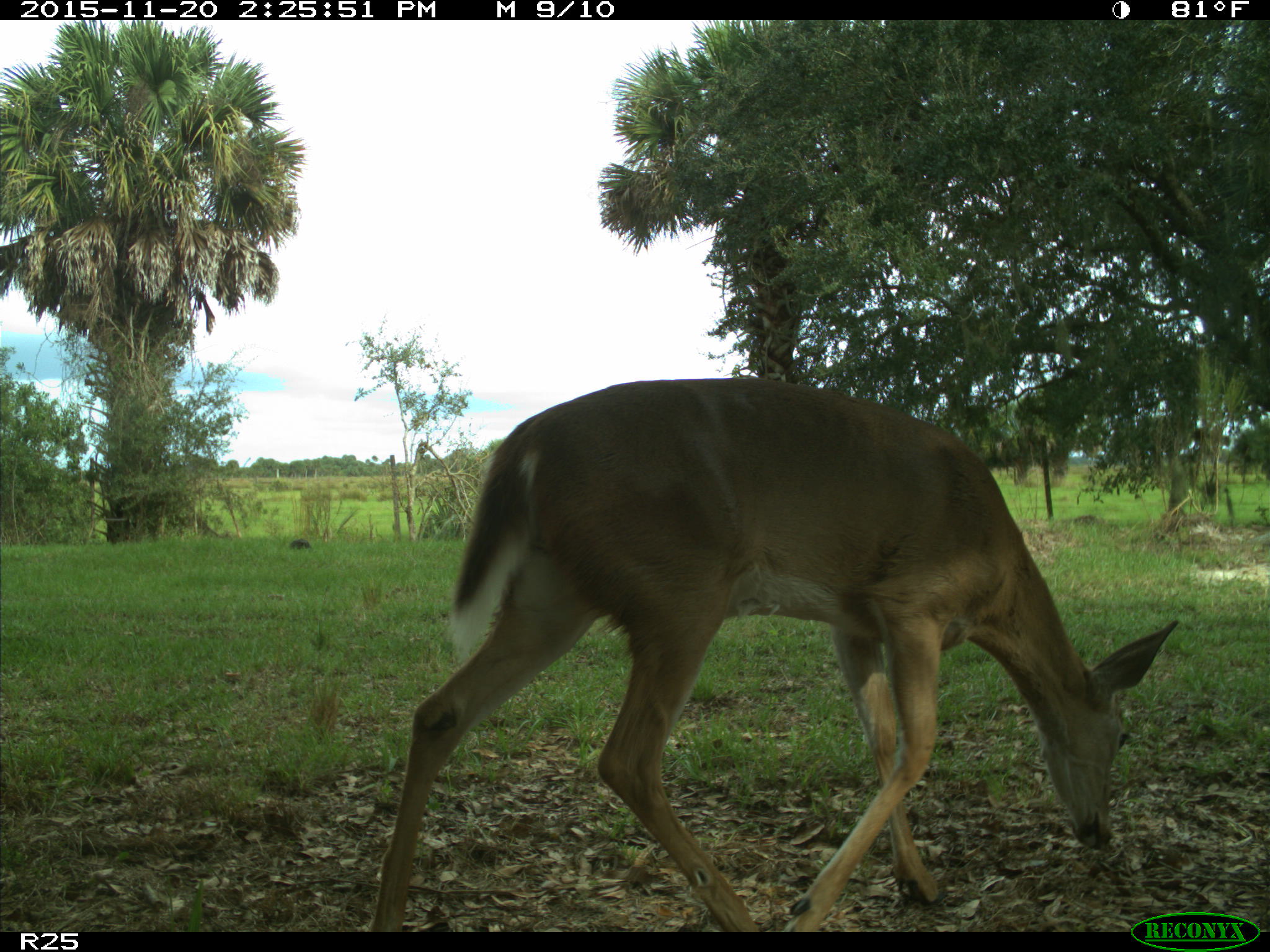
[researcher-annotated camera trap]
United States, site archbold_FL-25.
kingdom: Animalia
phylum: Chordata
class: Mammalia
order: Artiodactyla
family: Cervidae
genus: Odocoileus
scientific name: Odocoileus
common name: deer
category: unidentified deer